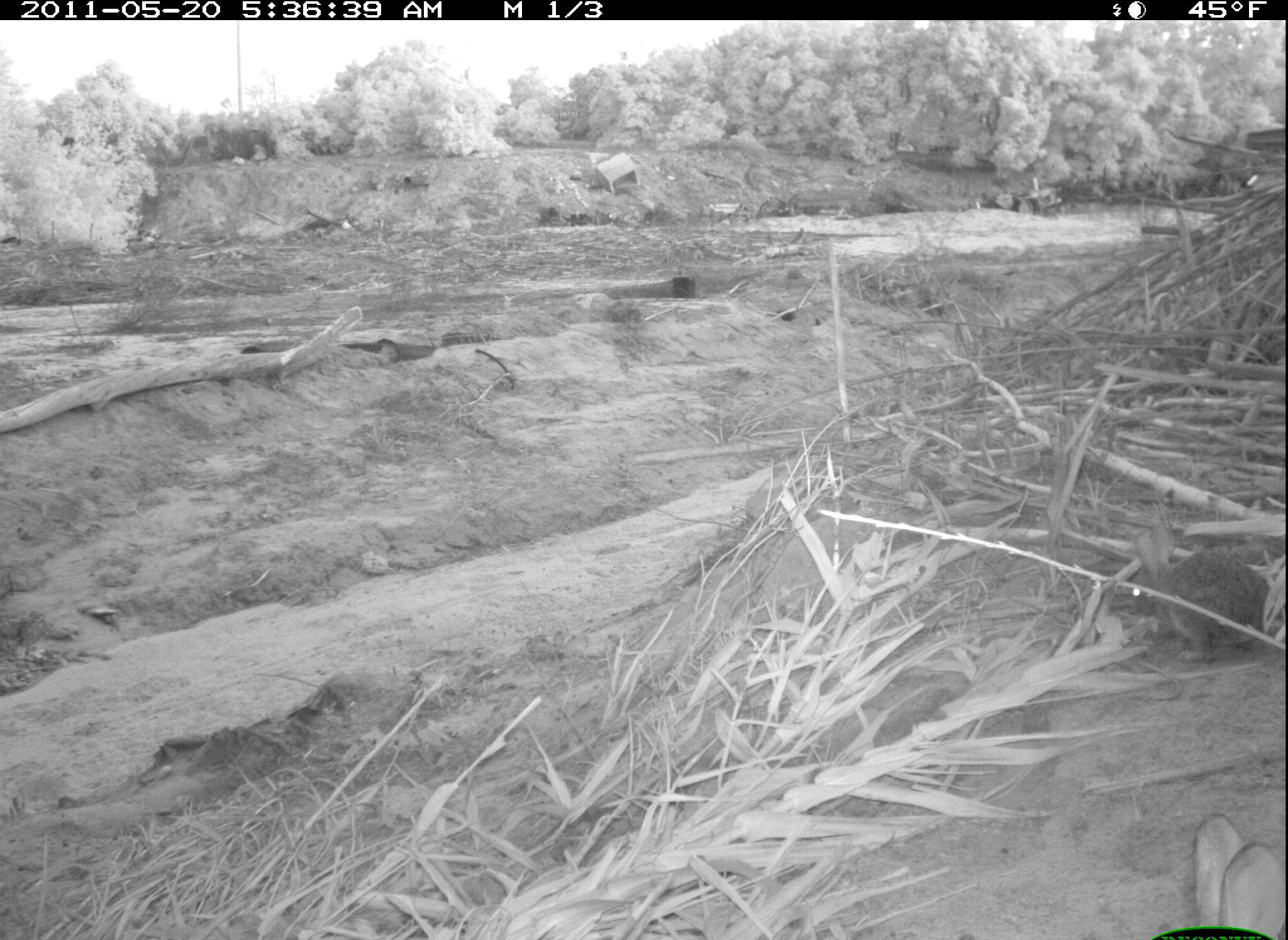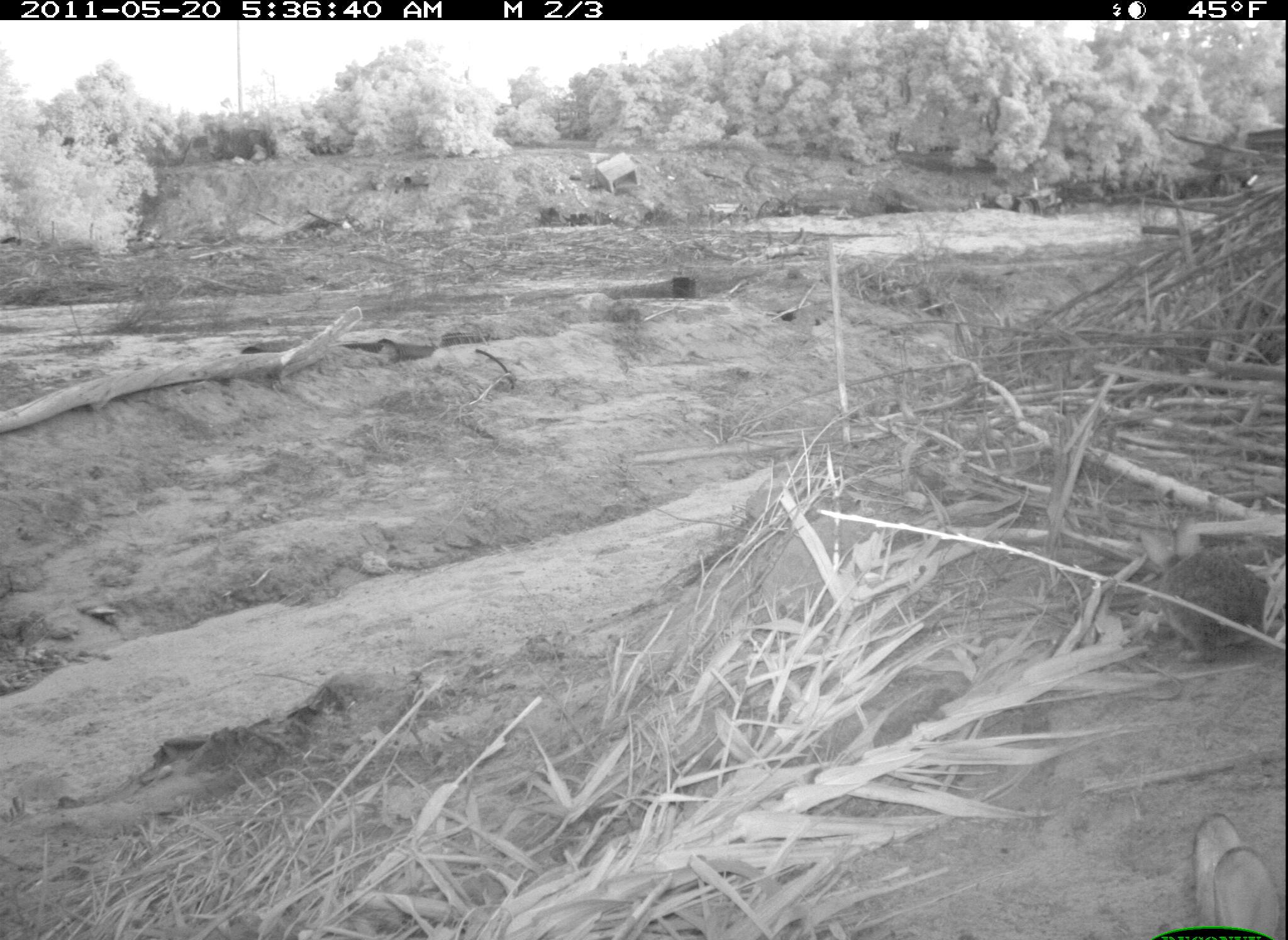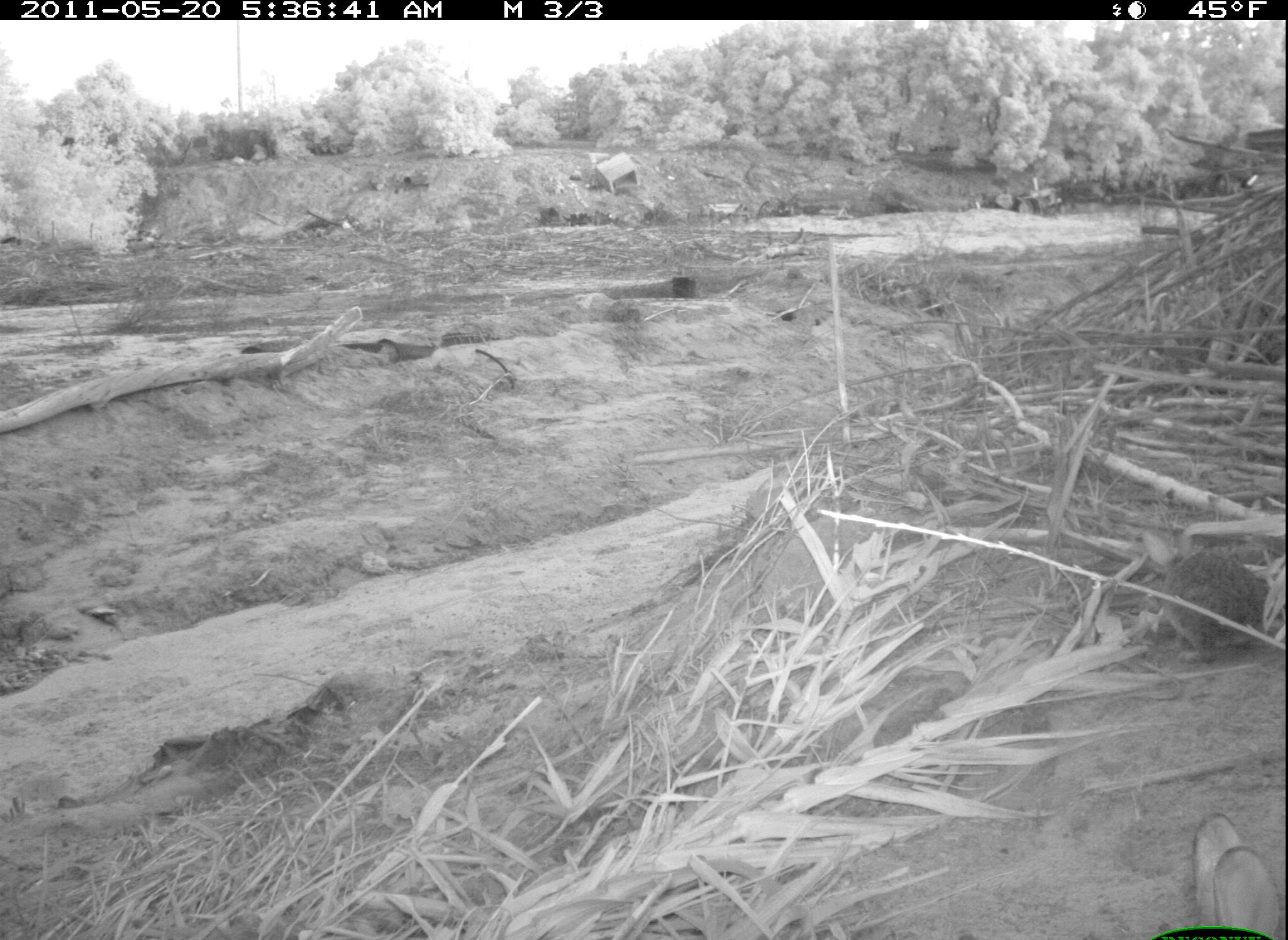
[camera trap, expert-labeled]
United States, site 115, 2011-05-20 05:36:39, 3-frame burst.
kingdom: Animalia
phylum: Chordata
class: Mammalia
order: Lagomorpha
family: Leporidae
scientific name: Leporidae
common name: rabbits and hares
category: rabbit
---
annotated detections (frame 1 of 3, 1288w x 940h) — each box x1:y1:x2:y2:
rabbit: 1182:807:1282:940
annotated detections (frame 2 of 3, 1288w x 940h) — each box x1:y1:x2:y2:
rabbit: 1117:512:1280:668; 1182:805:1285:936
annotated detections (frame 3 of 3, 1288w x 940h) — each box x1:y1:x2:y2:
rabbit: 1129:515:1278:676; 1177:805:1288:940